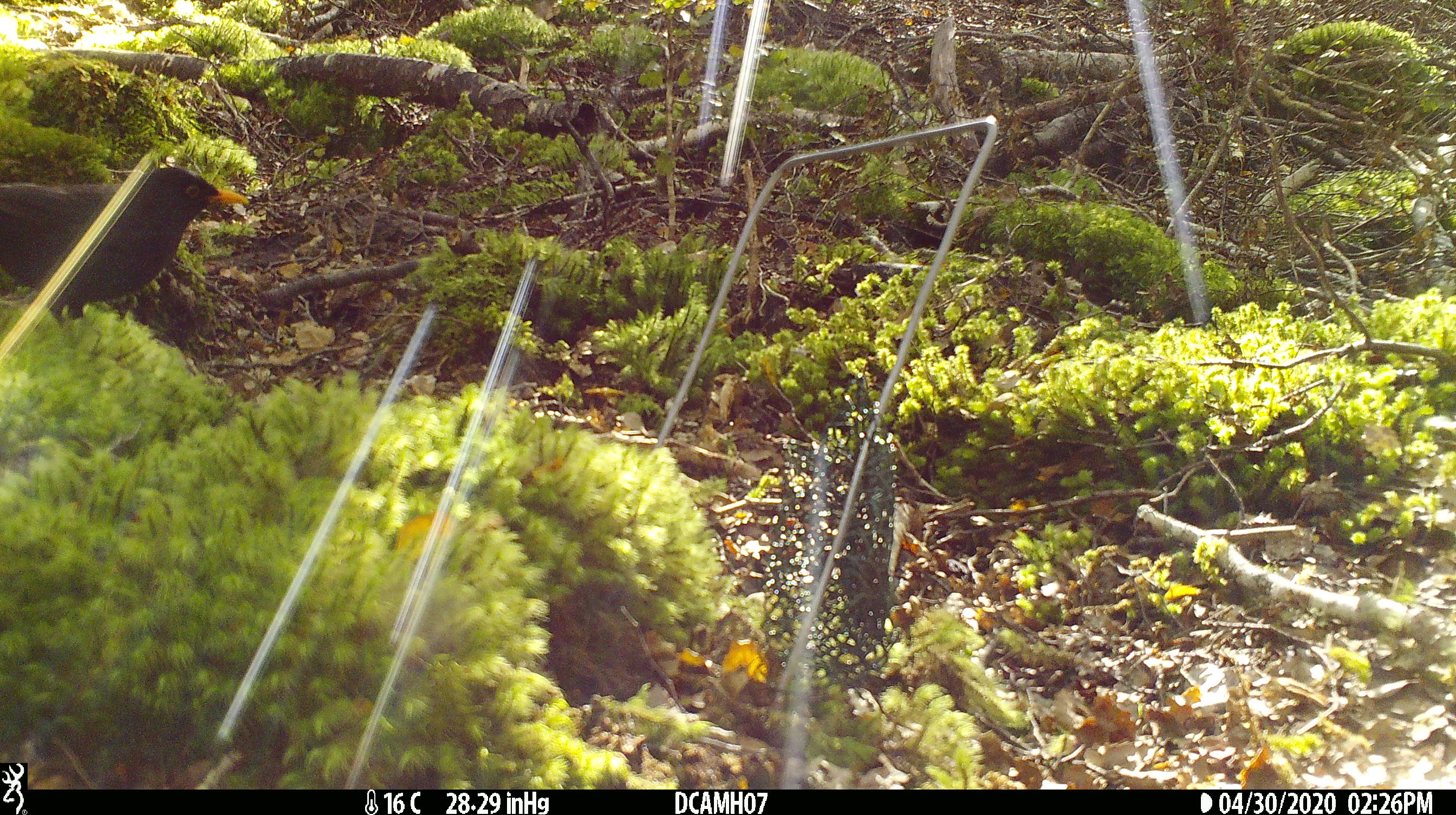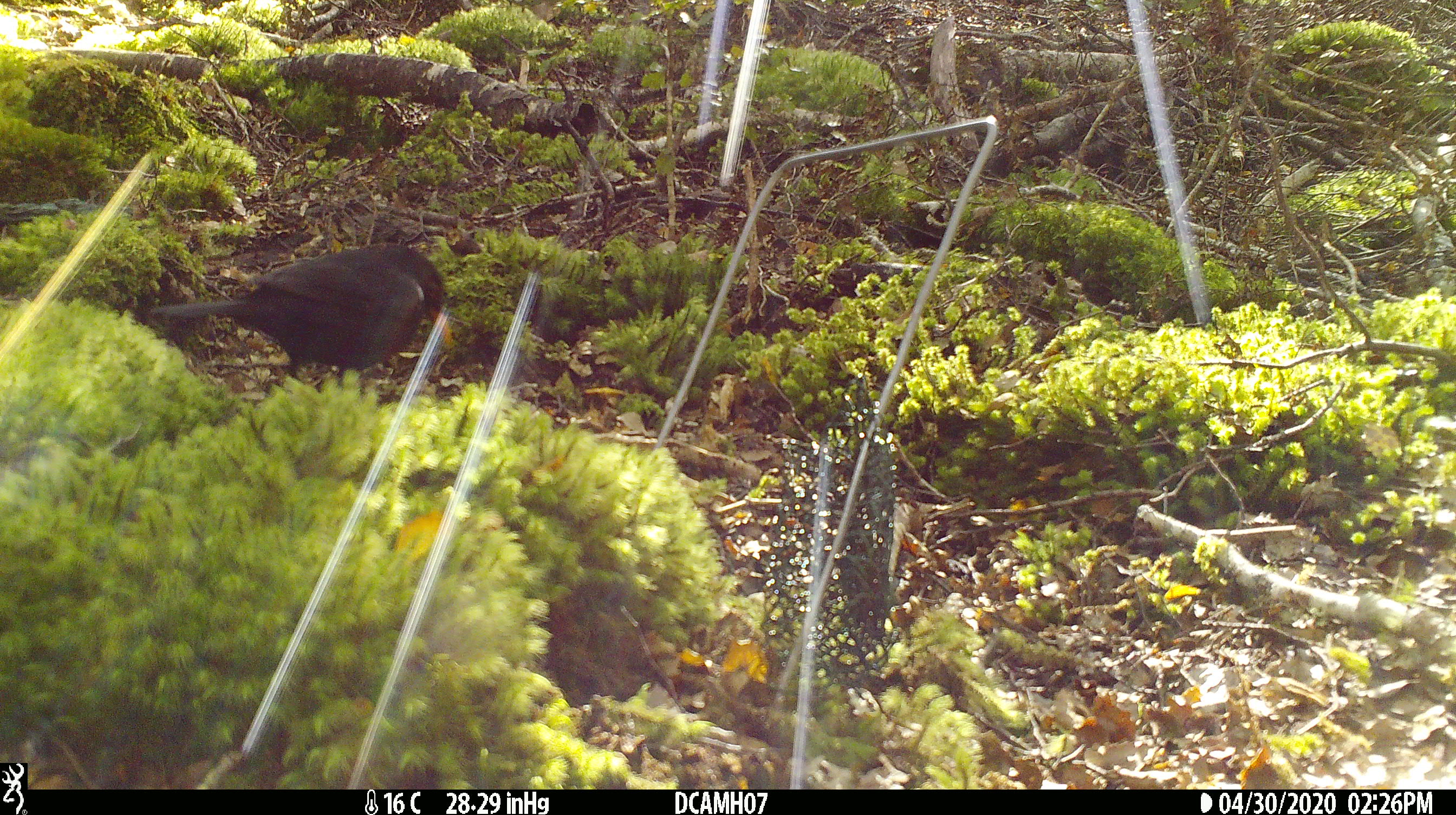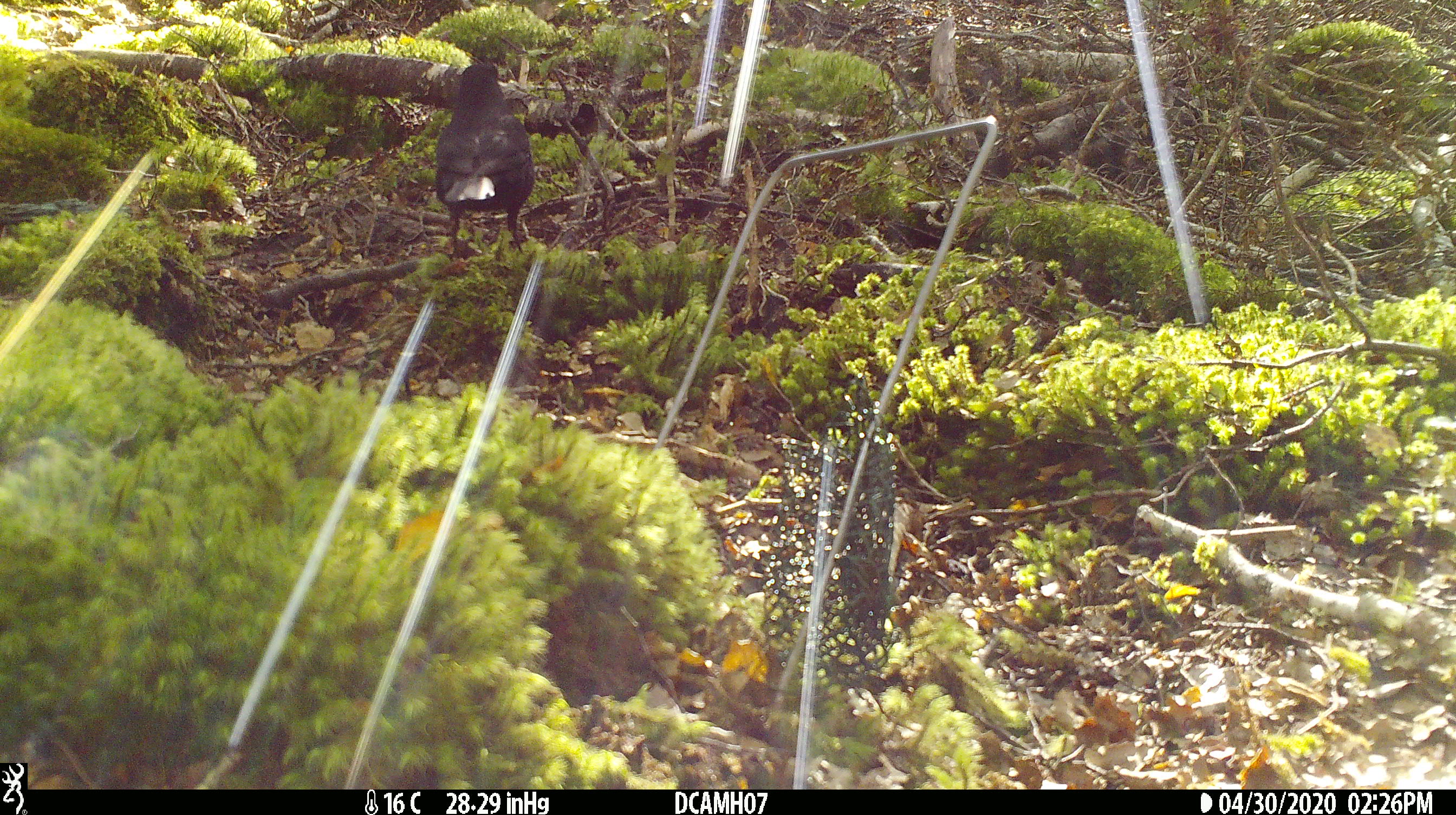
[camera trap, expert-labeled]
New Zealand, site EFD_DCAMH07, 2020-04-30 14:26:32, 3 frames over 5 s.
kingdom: Animalia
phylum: Chordata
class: Aves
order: Passeriformes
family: Turdidae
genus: Turdus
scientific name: Turdus merula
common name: eurasian blackbird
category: blackbird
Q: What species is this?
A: Blackbird (eurasian blackbird) (Turdus merula).